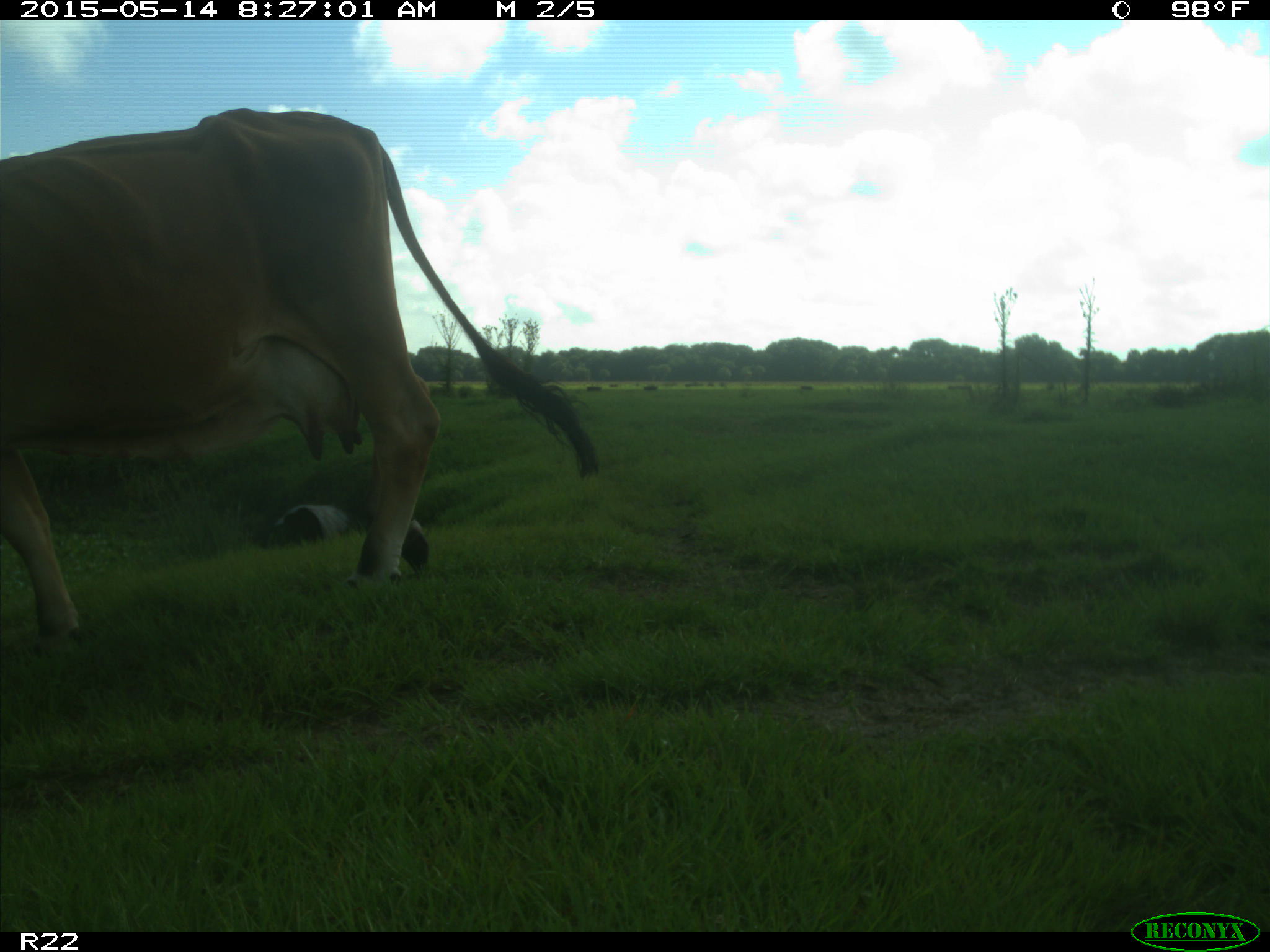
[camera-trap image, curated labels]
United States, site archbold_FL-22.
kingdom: Animalia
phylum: Chordata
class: Mammalia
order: Artiodactyla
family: Bovidae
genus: Bos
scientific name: Bos taurus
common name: domestic cow